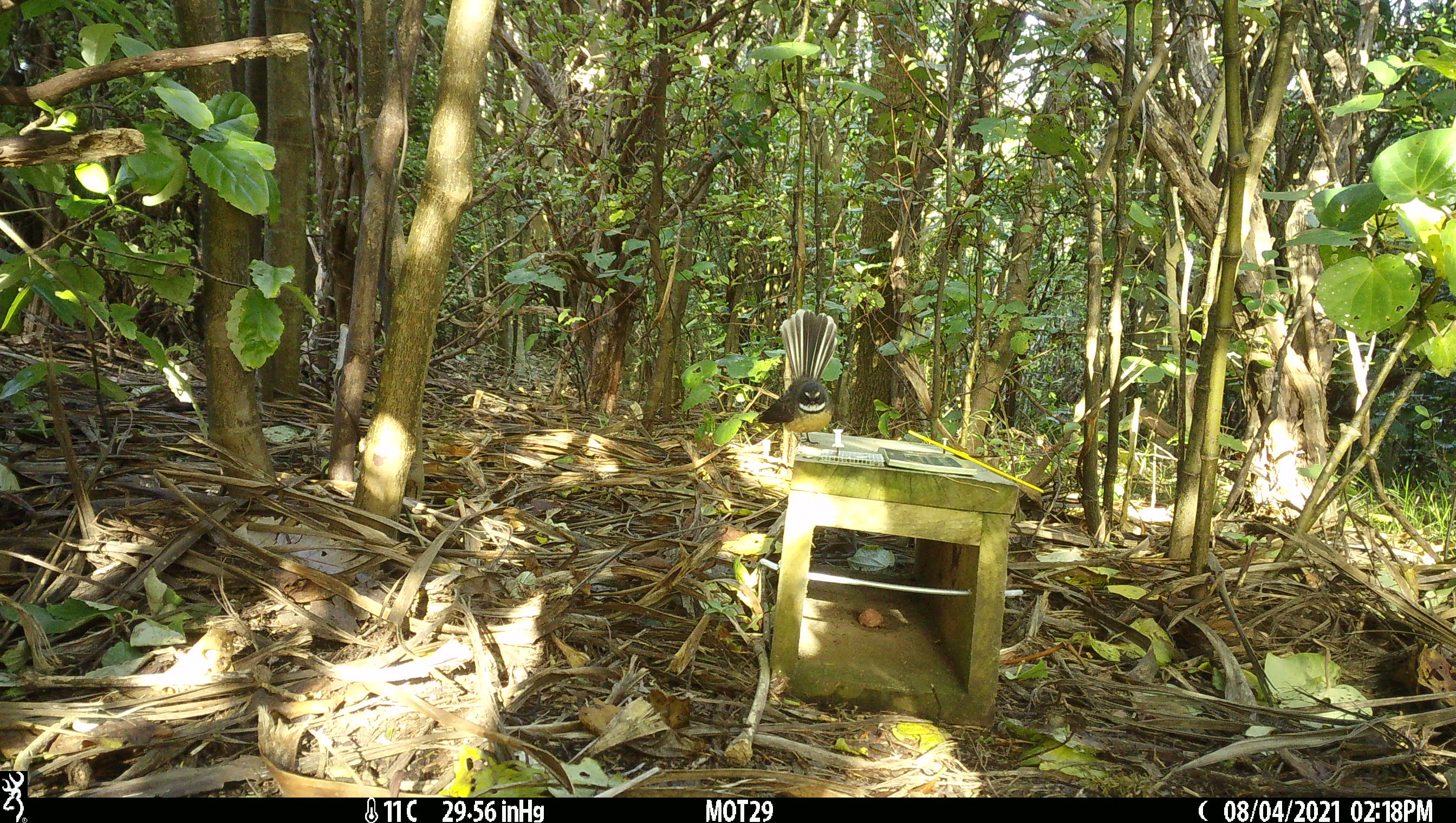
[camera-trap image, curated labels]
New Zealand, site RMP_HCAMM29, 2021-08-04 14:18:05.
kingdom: Animalia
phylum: Chordata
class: Aves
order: Passeriformes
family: Rhipiduridae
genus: Rhipidura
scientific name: Rhipidura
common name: fantails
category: fantail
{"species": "fantail (fantails) (Rhipidura)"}